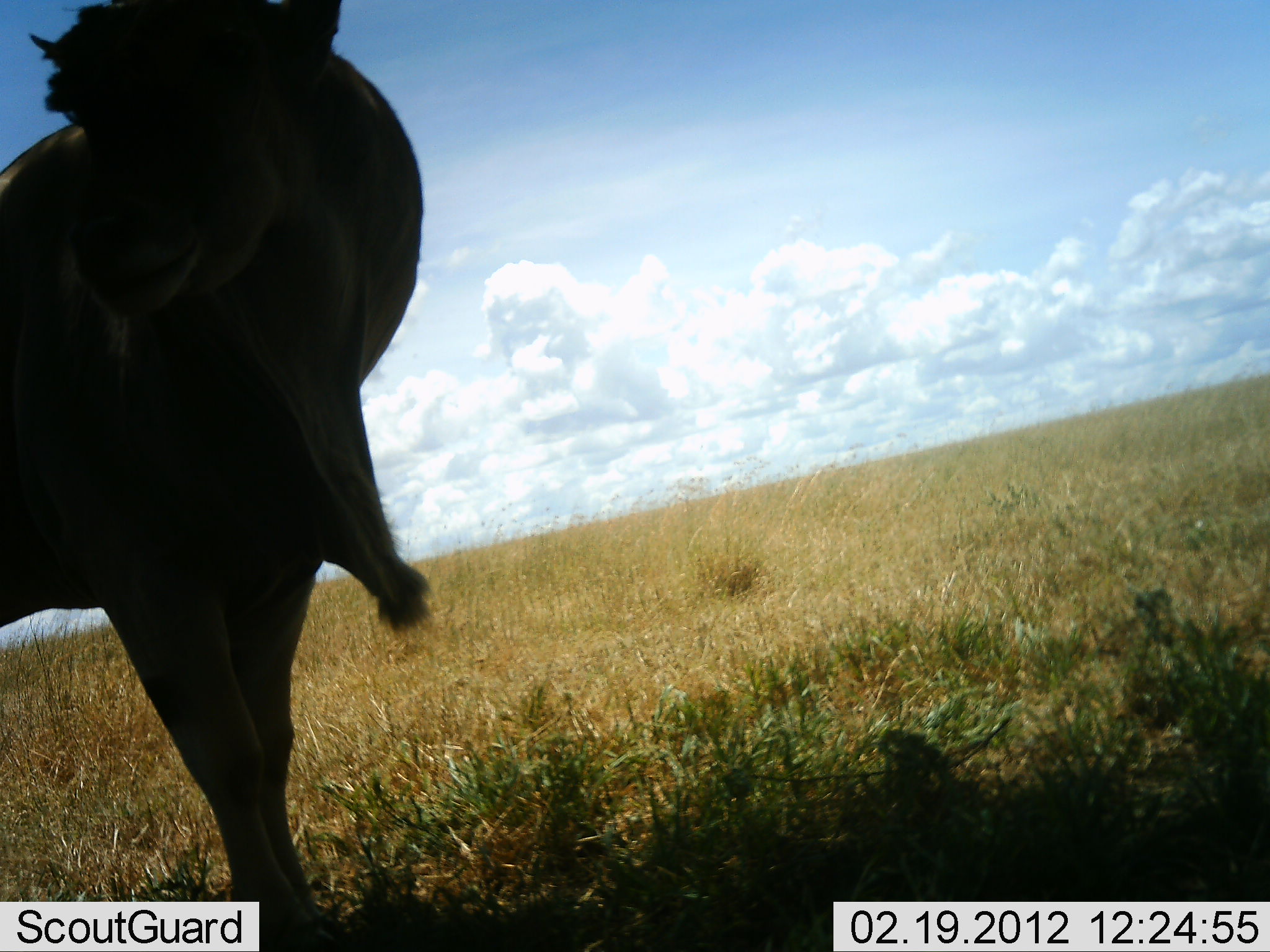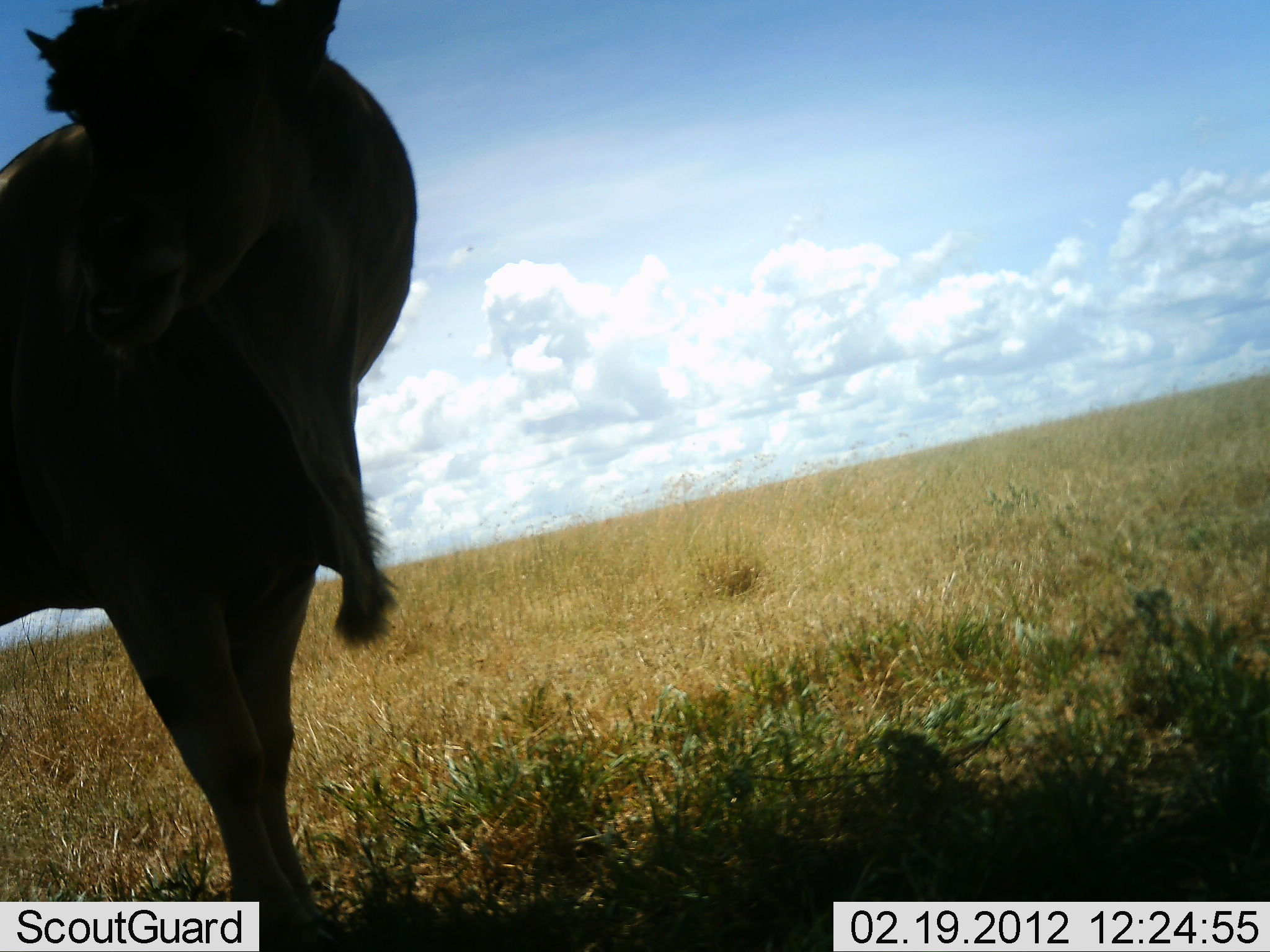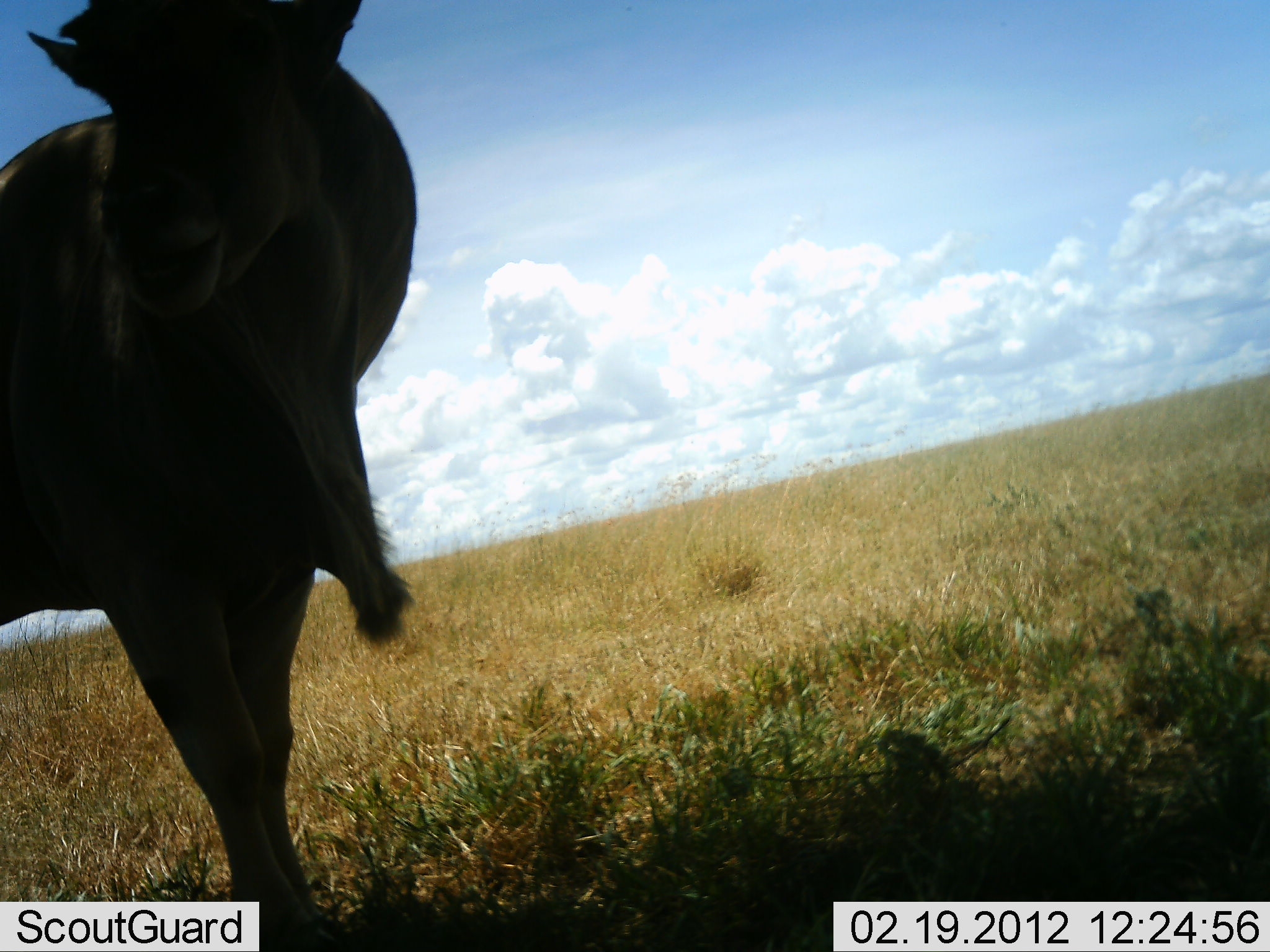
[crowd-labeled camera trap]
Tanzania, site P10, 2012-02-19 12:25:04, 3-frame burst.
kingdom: Animalia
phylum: Chordata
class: Mammalia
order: Artiodactyla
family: Bovidae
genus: Tragelaphus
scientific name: Tragelaphus oryx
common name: eland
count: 1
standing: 95%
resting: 0%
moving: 5%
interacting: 0%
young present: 0%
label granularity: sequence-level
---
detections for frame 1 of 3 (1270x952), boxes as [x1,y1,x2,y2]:
animal: [0,1,436,952]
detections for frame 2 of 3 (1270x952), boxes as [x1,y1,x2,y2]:
animal: [0,1,415,952]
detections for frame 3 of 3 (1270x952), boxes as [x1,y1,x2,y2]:
animal: [0,1,416,952]